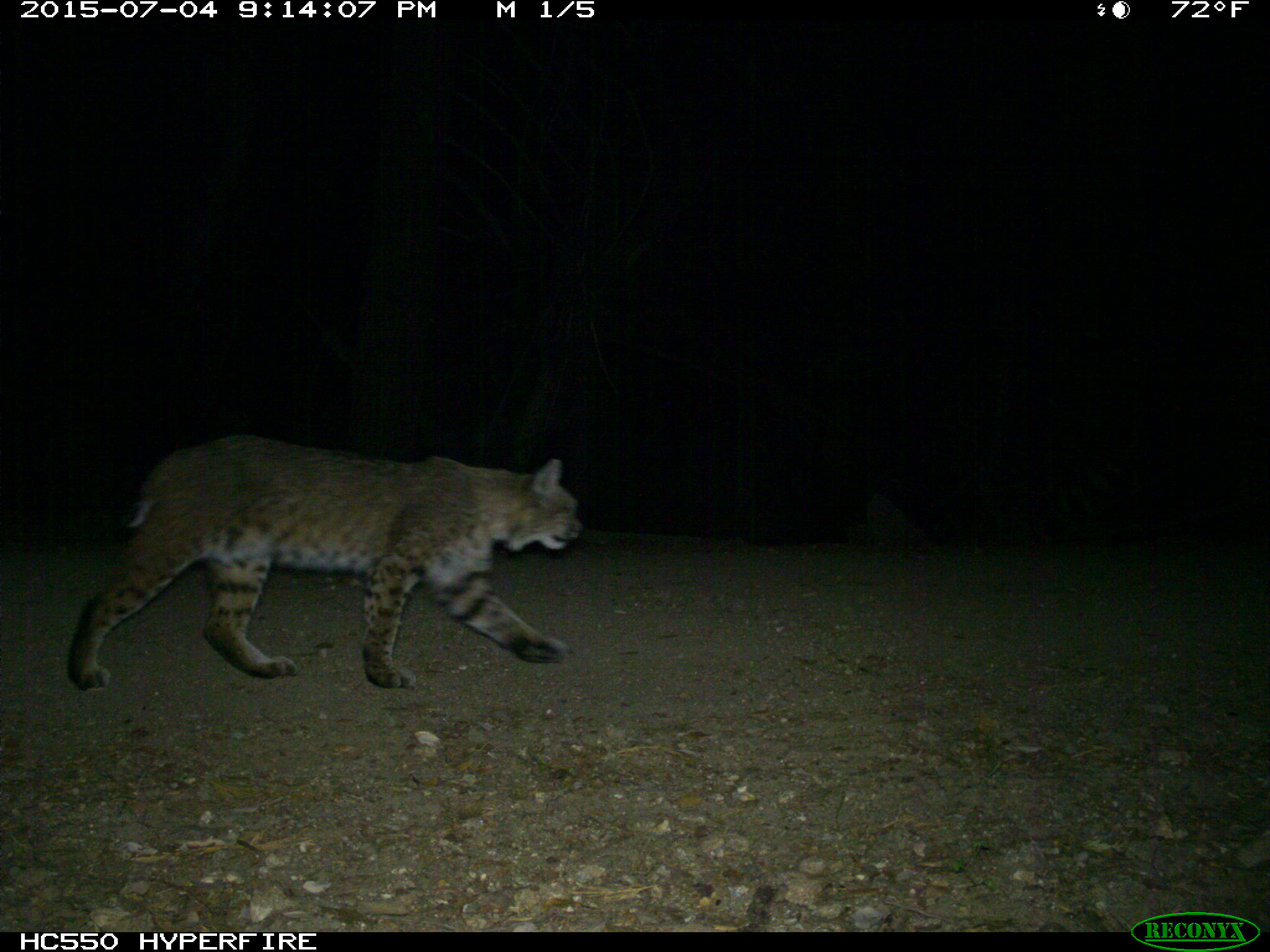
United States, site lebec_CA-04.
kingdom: Animalia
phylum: Chordata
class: Mammalia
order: Carnivora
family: Felidae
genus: Lynx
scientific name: Lynx rufus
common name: bobcat